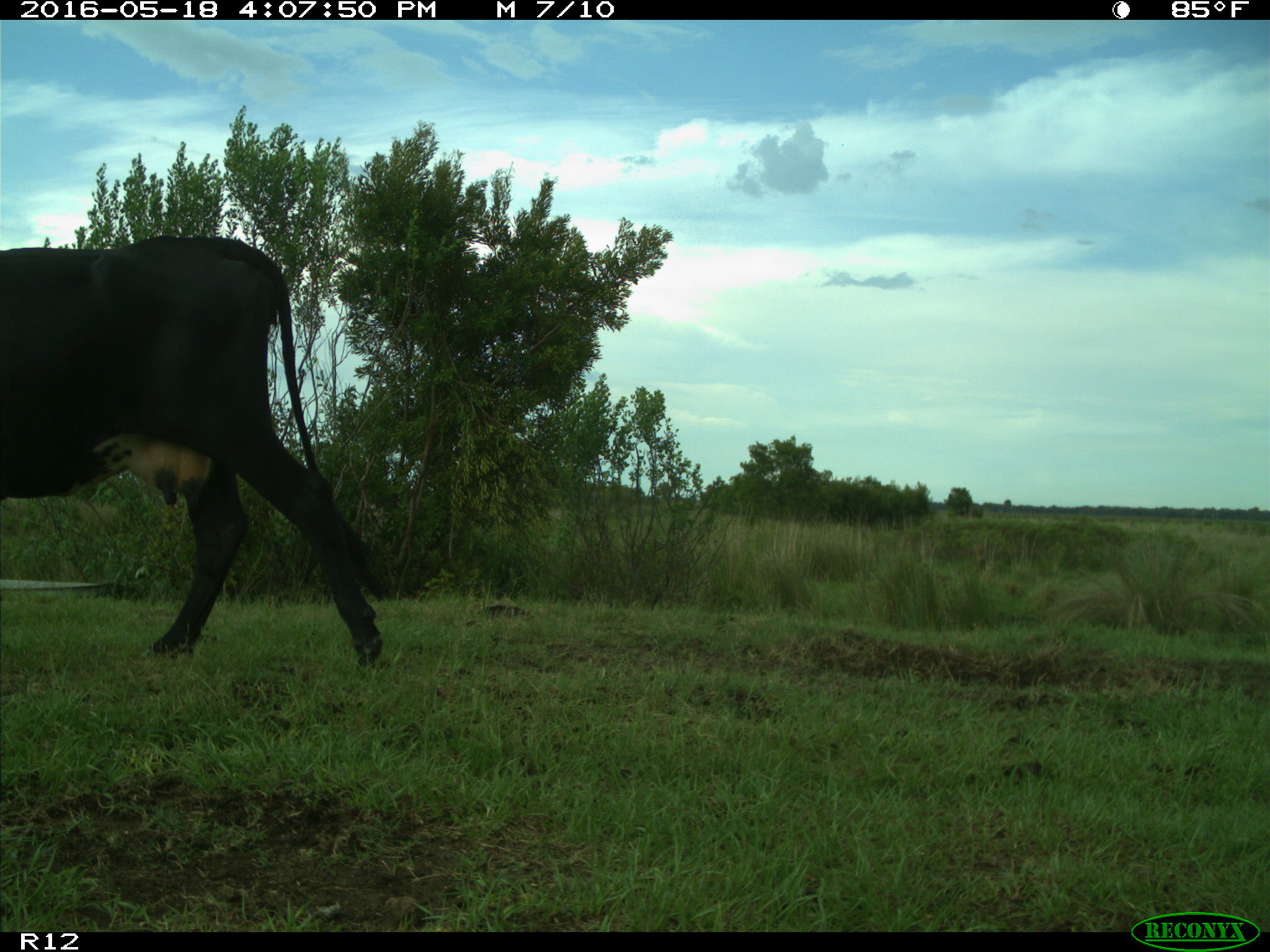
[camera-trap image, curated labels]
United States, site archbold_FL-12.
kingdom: Animalia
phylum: Chordata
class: Mammalia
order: Artiodactyla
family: Bovidae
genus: Bos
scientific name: Bos taurus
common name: domestic cow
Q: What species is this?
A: Bos taurus (domestic cow).